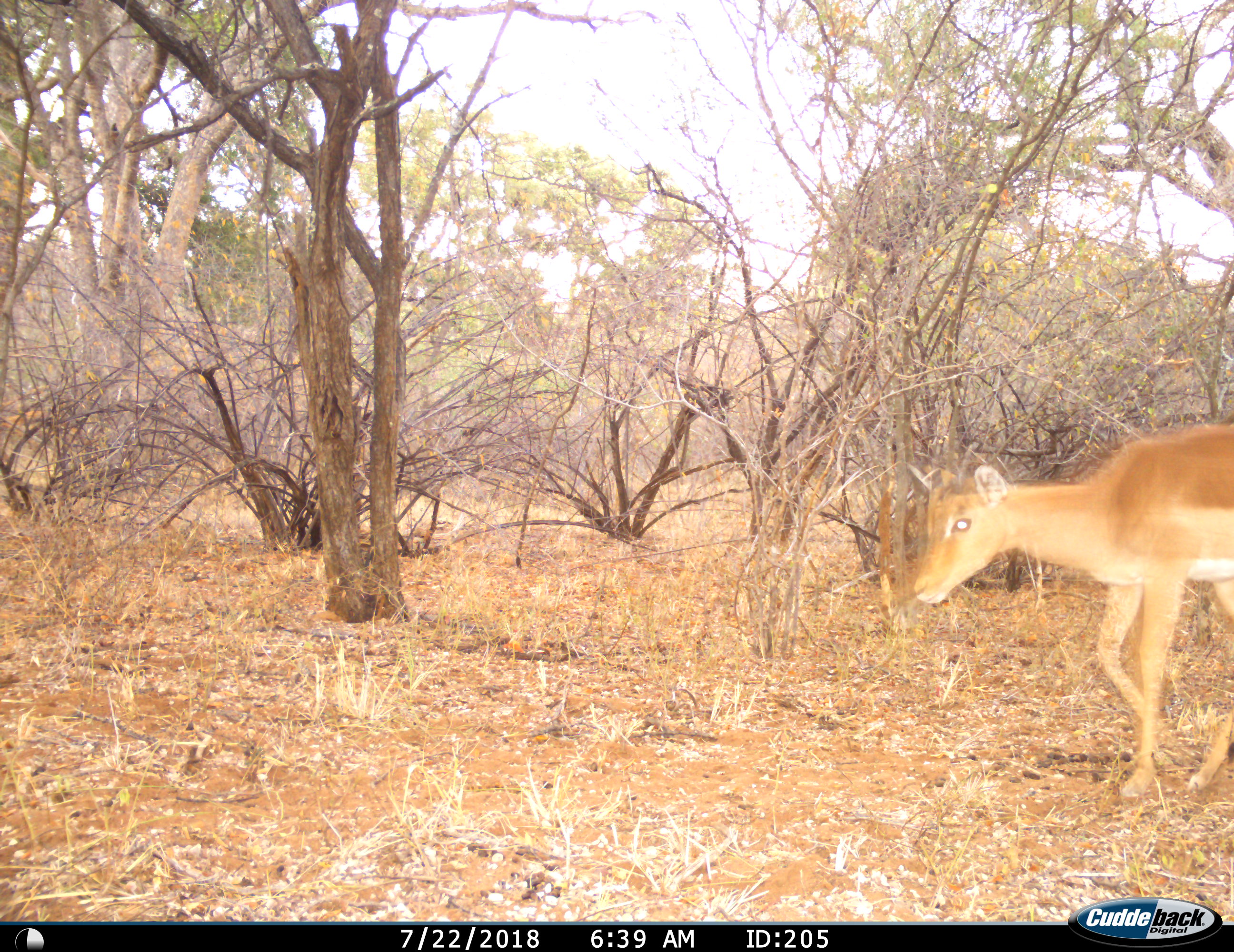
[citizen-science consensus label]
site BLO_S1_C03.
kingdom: Animalia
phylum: Chordata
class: Mammalia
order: Artiodactyla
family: Bovidae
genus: Aepyceros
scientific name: Aepyceros melampus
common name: impala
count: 1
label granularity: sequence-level